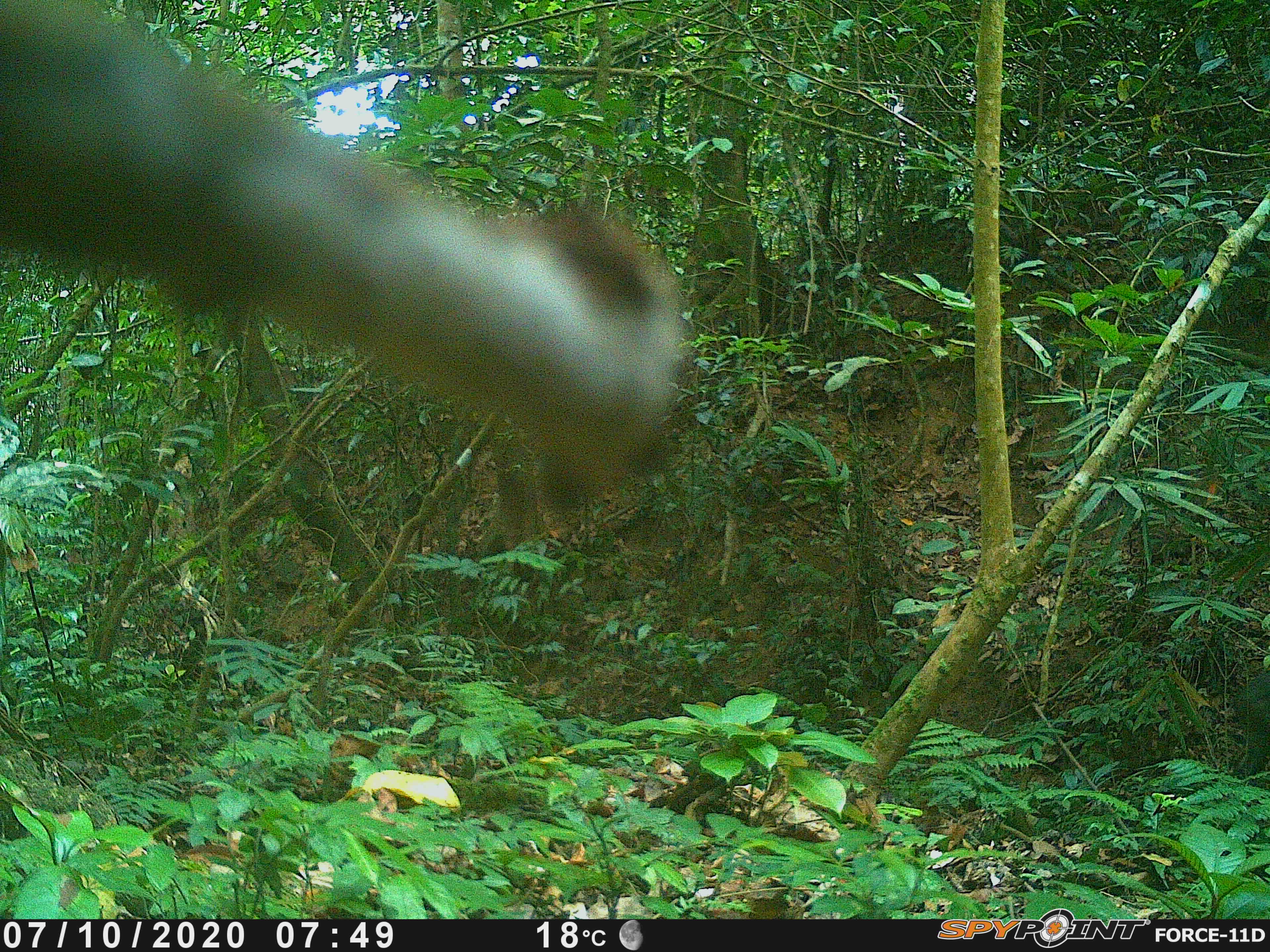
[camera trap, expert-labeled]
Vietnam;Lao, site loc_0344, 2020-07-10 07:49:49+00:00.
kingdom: Animalia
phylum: Chordata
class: Mammalia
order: Artiodactyla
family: Suidae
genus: Sus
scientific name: Sus scrofa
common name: eurasian wild pig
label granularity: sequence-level